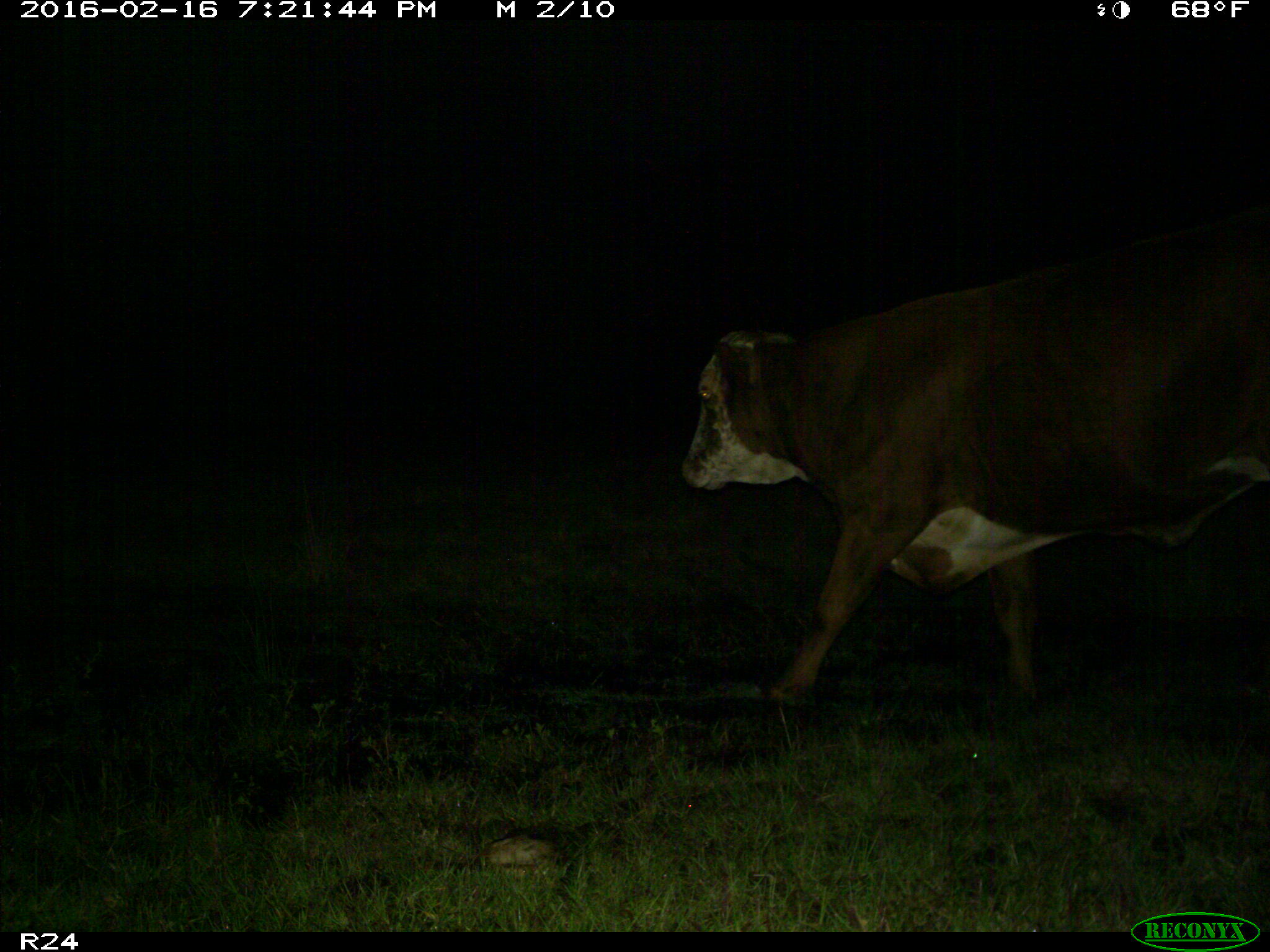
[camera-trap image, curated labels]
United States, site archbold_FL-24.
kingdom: Animalia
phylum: Chordata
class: Mammalia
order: Artiodactyla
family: Bovidae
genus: Bos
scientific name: Bos taurus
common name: domestic cow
Bos taurus (domestic cow).